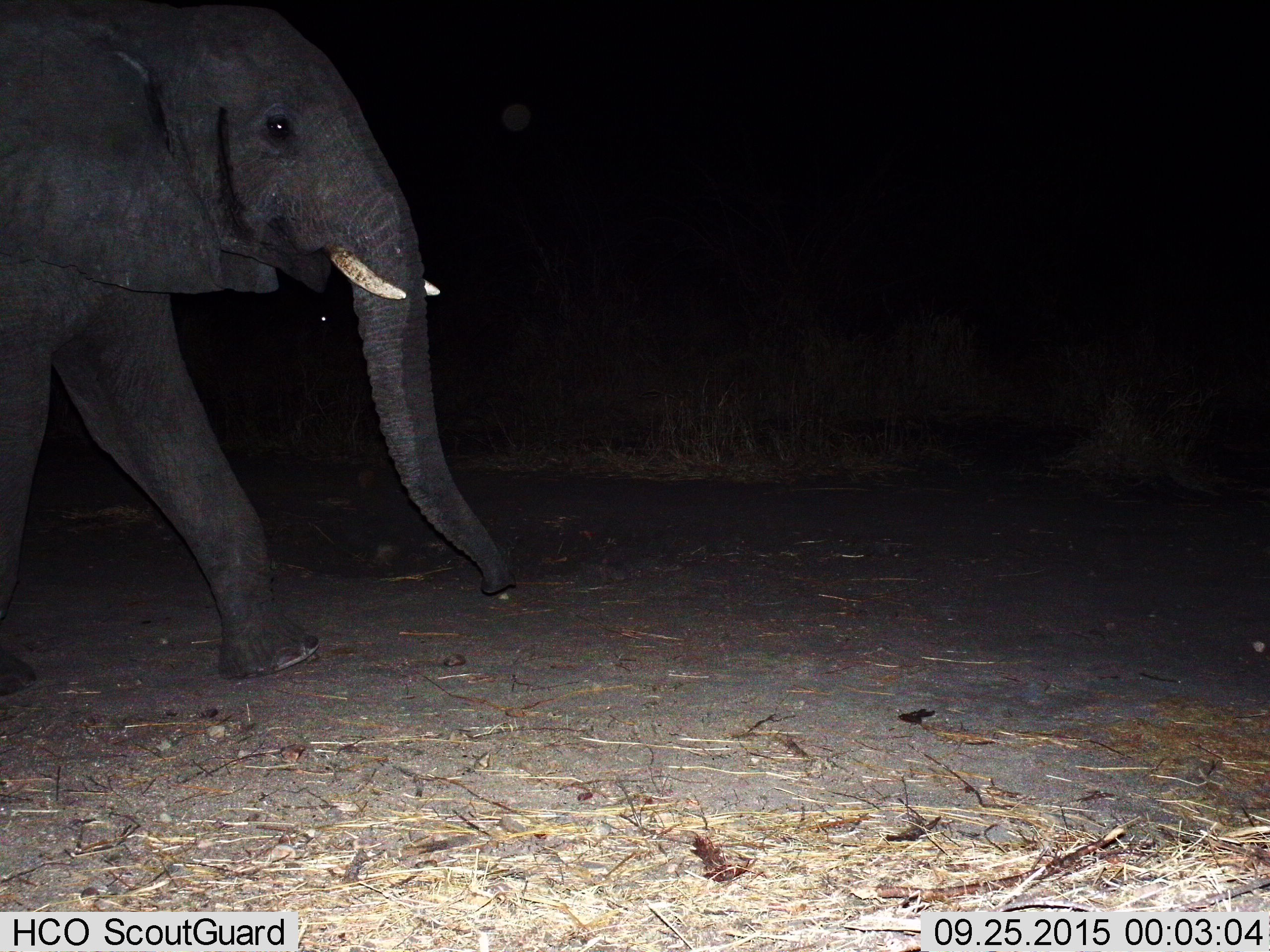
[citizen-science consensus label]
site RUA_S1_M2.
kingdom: Animalia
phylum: Chordata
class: Mammalia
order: Proboscidea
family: Elephantidae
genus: Loxodonta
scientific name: Loxodonta africana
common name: african bush elephant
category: elephant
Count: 1.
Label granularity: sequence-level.